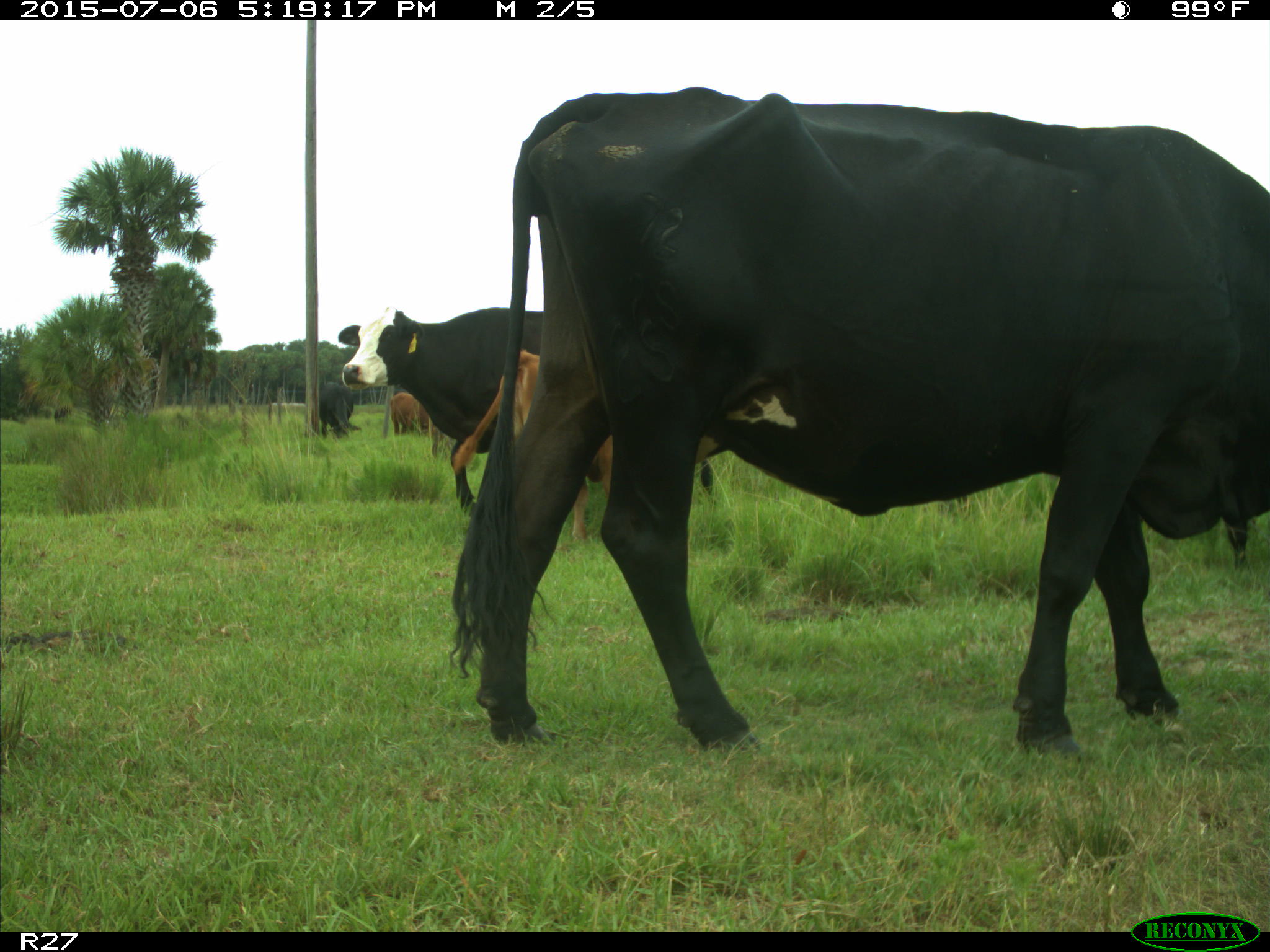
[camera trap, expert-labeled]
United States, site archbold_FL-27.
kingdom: Animalia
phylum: Chordata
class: Mammalia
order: Artiodactyla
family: Bovidae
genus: Bos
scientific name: Bos taurus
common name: domestic cow